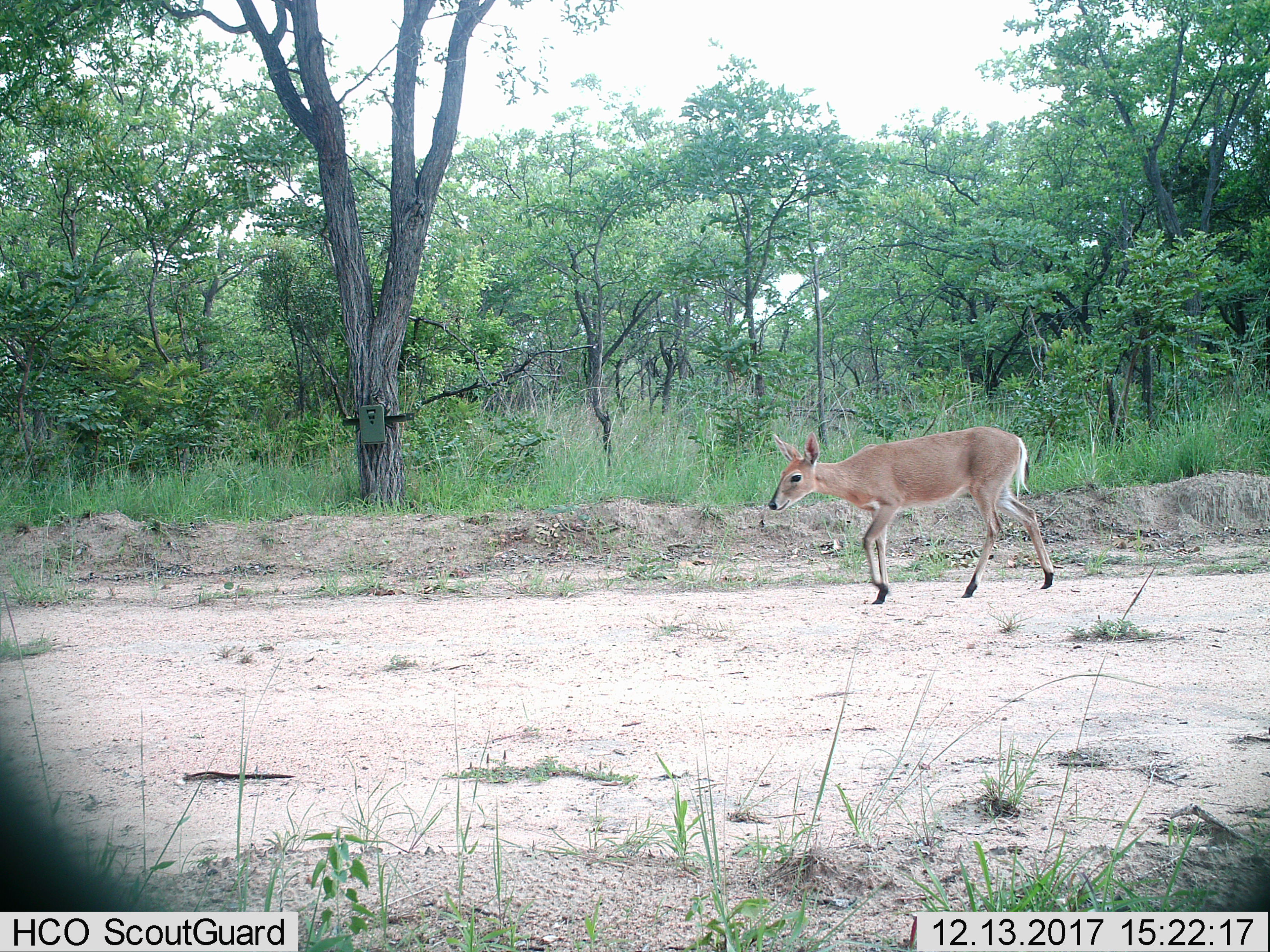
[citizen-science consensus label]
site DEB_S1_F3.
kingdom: Animalia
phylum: Chordata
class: Mammalia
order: Artiodactyla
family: Bovidae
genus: Sylvicapra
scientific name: Sylvicapra grimmia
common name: common duiker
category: duikercommongrey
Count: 1.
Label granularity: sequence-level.